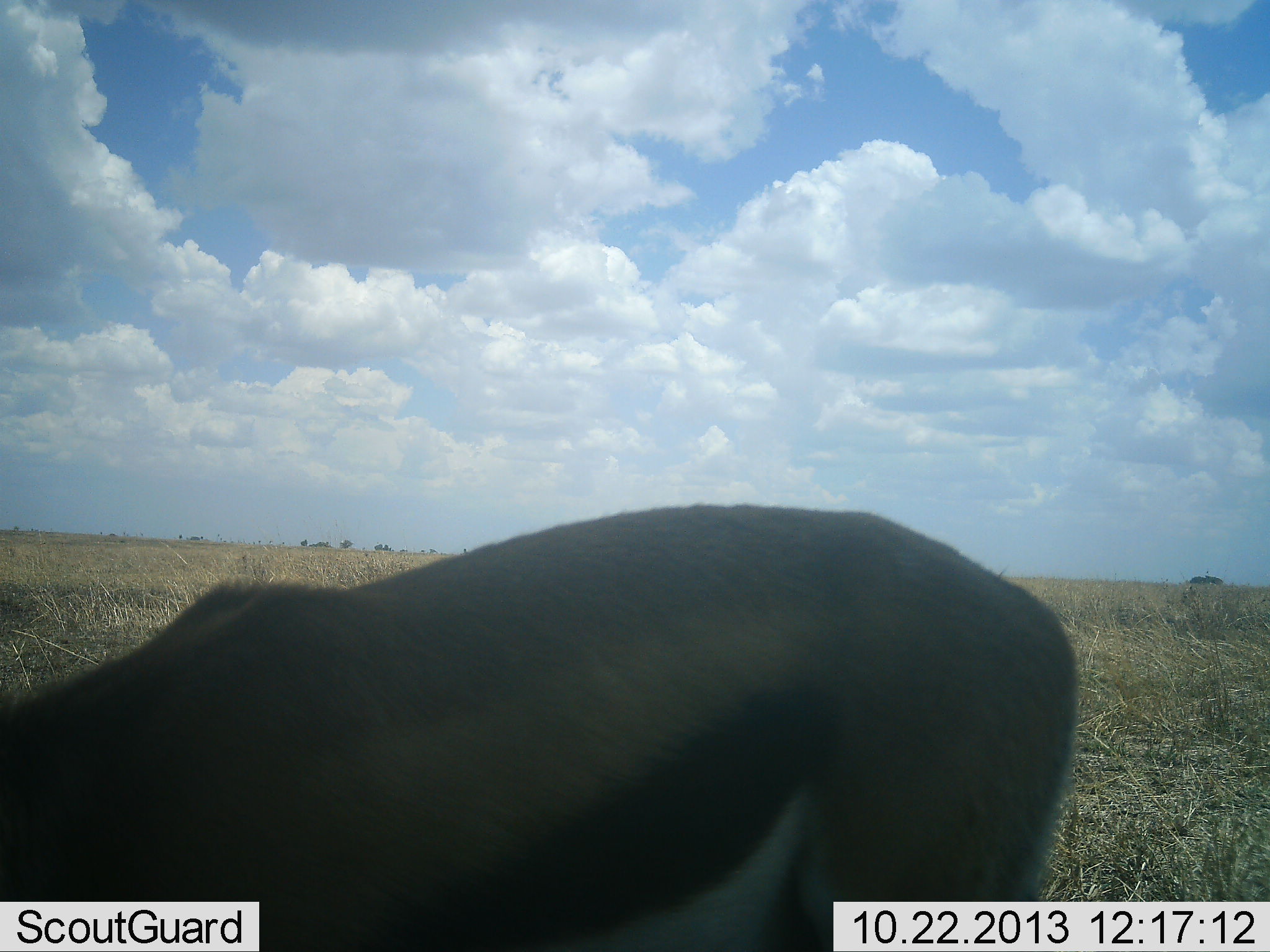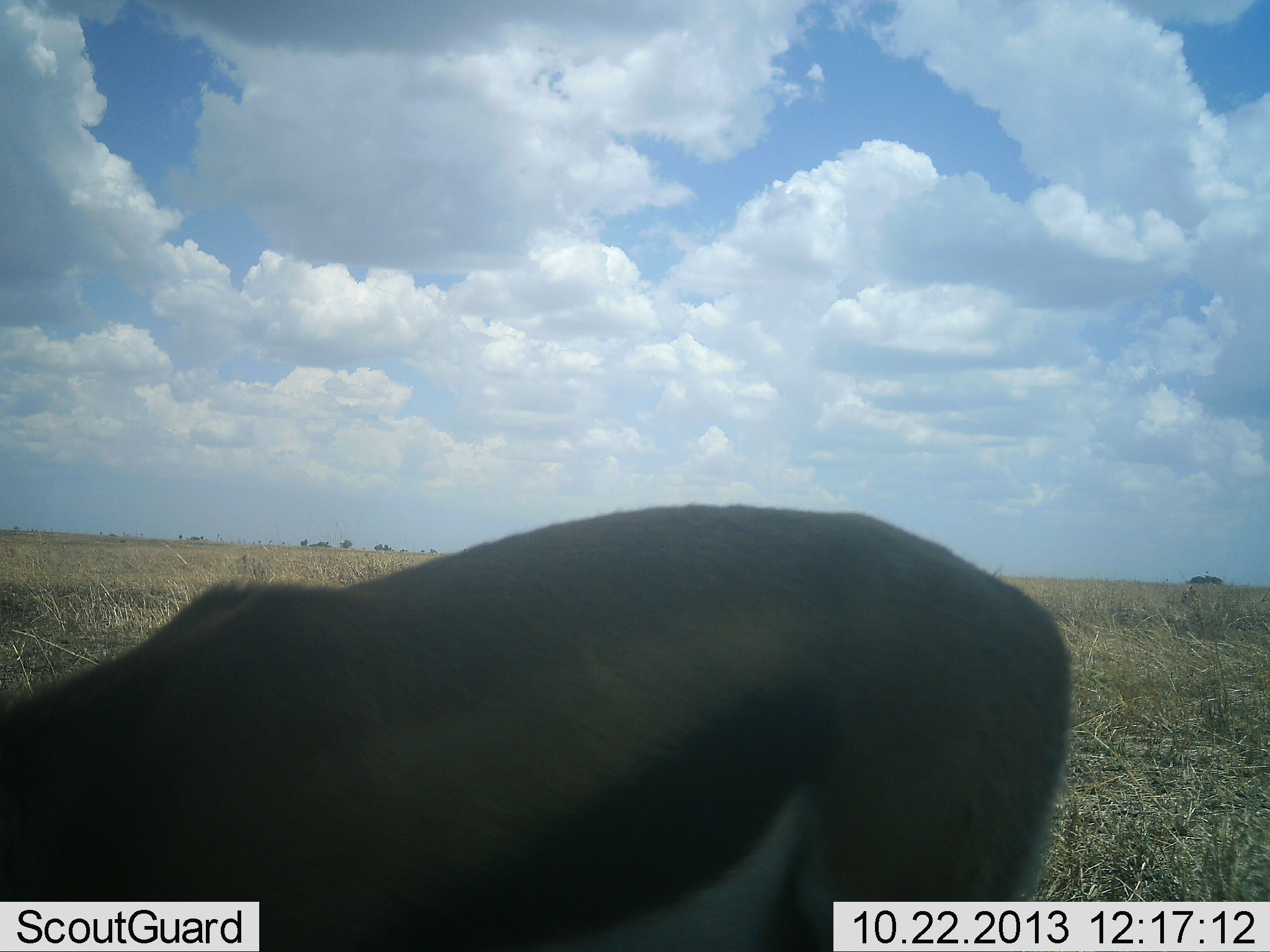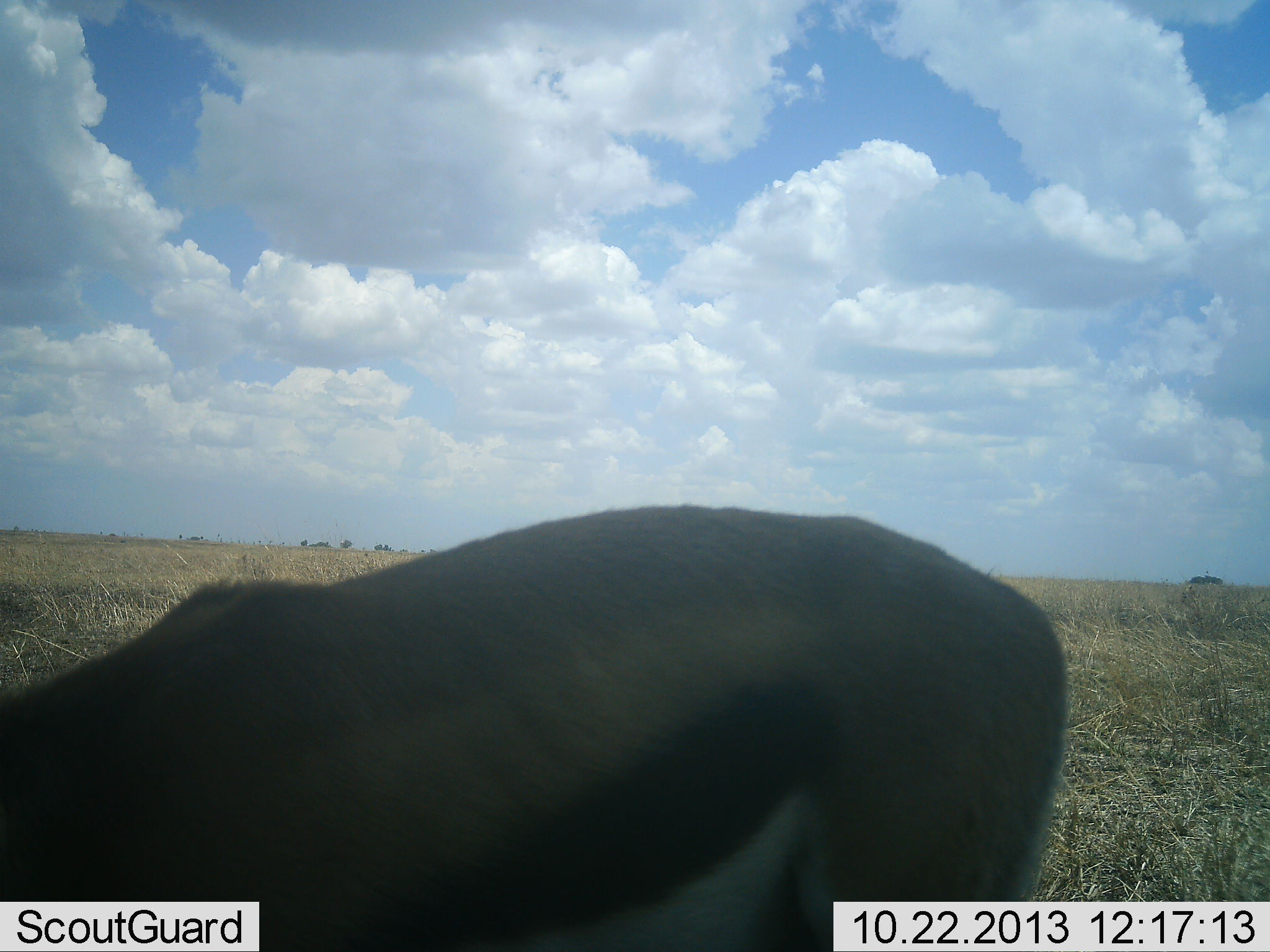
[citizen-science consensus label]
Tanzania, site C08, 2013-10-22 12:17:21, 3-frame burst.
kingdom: Animalia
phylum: Chordata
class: Mammalia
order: Artiodactyla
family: Bovidae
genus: Eudorcas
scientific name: Eudorcas thomsonii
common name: thomson's gazelle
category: gazellethomsons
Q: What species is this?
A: Gazellethomsons (thomson's gazelle) (Eudorcas thomsonii).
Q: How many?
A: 1.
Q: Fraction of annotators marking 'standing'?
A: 52%.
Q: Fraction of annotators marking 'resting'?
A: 0%.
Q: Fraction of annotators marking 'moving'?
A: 0%.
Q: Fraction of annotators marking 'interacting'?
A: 0%.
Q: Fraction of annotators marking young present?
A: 0%.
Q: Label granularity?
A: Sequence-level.